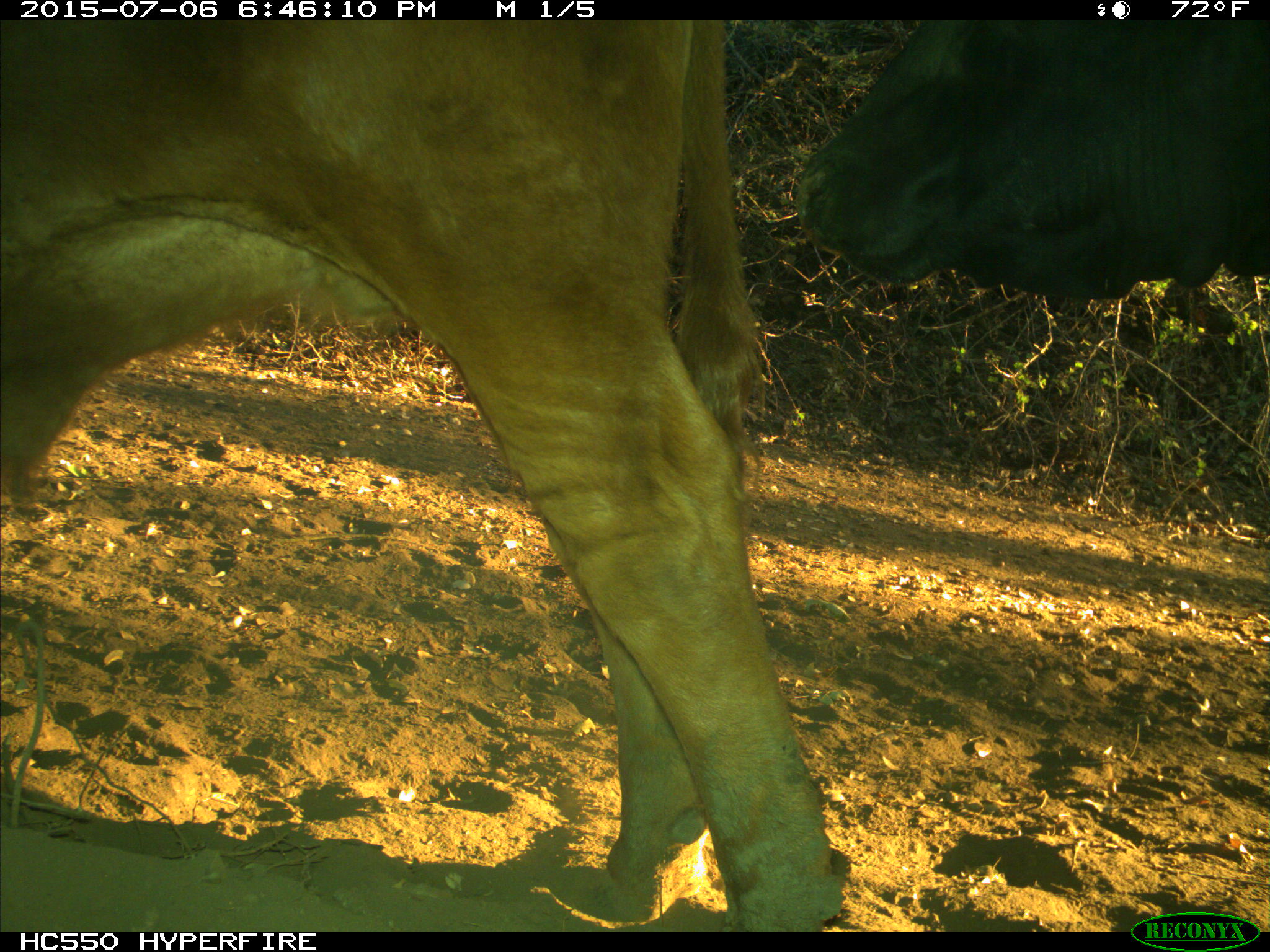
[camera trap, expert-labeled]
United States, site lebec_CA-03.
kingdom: Animalia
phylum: Chordata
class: Mammalia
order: Artiodactyla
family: Bovidae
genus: Bos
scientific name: Bos taurus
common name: domestic cow